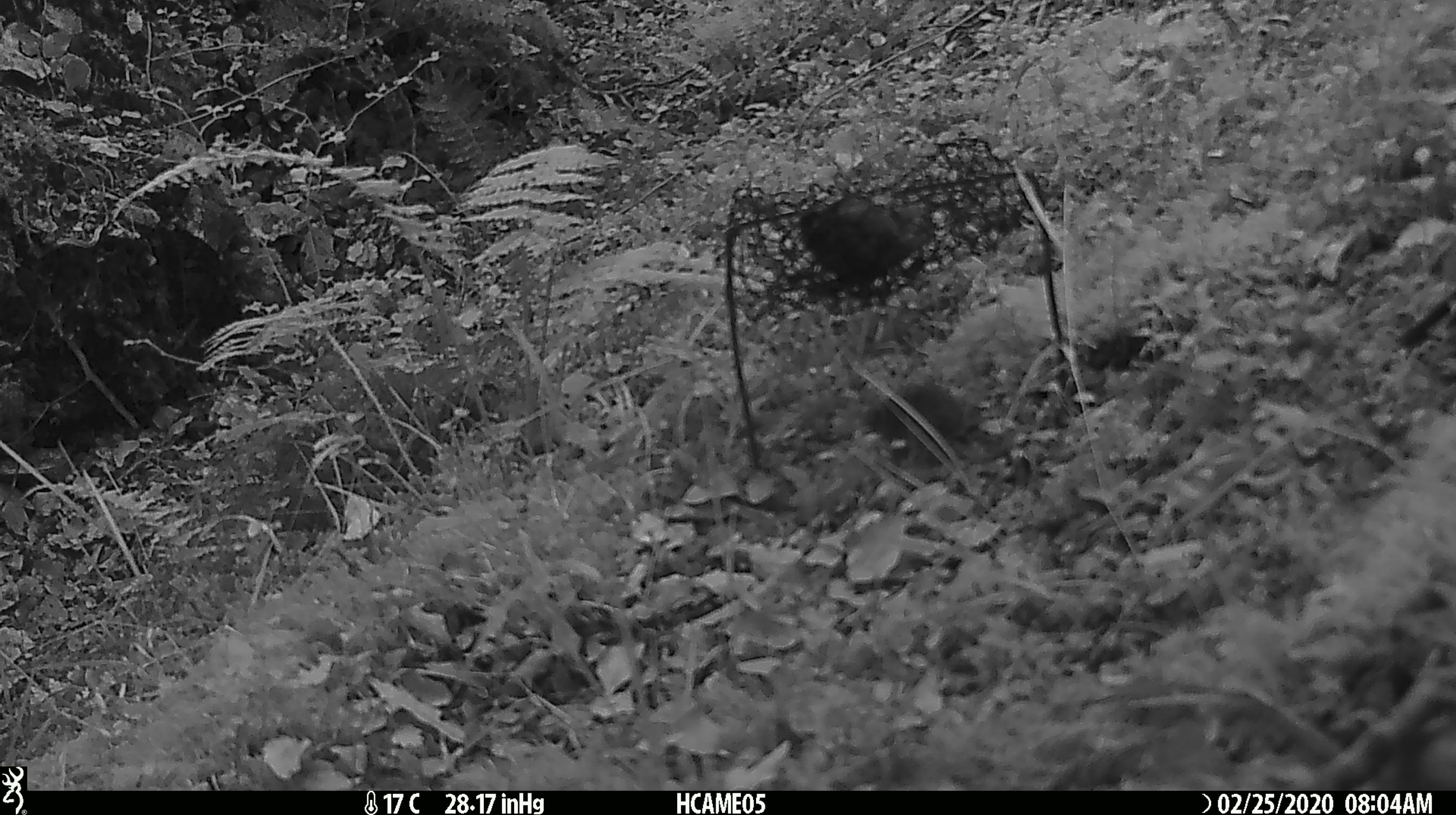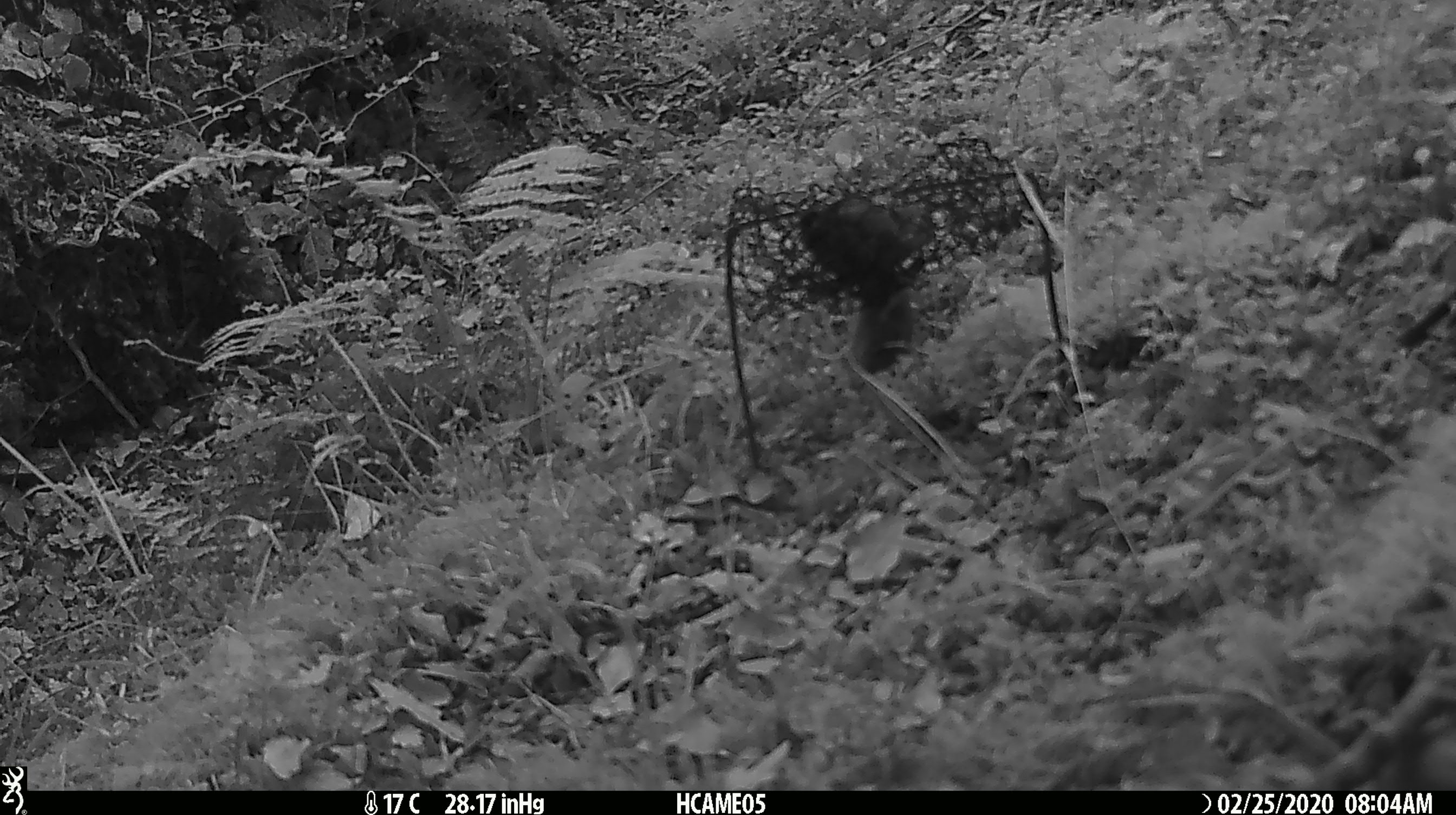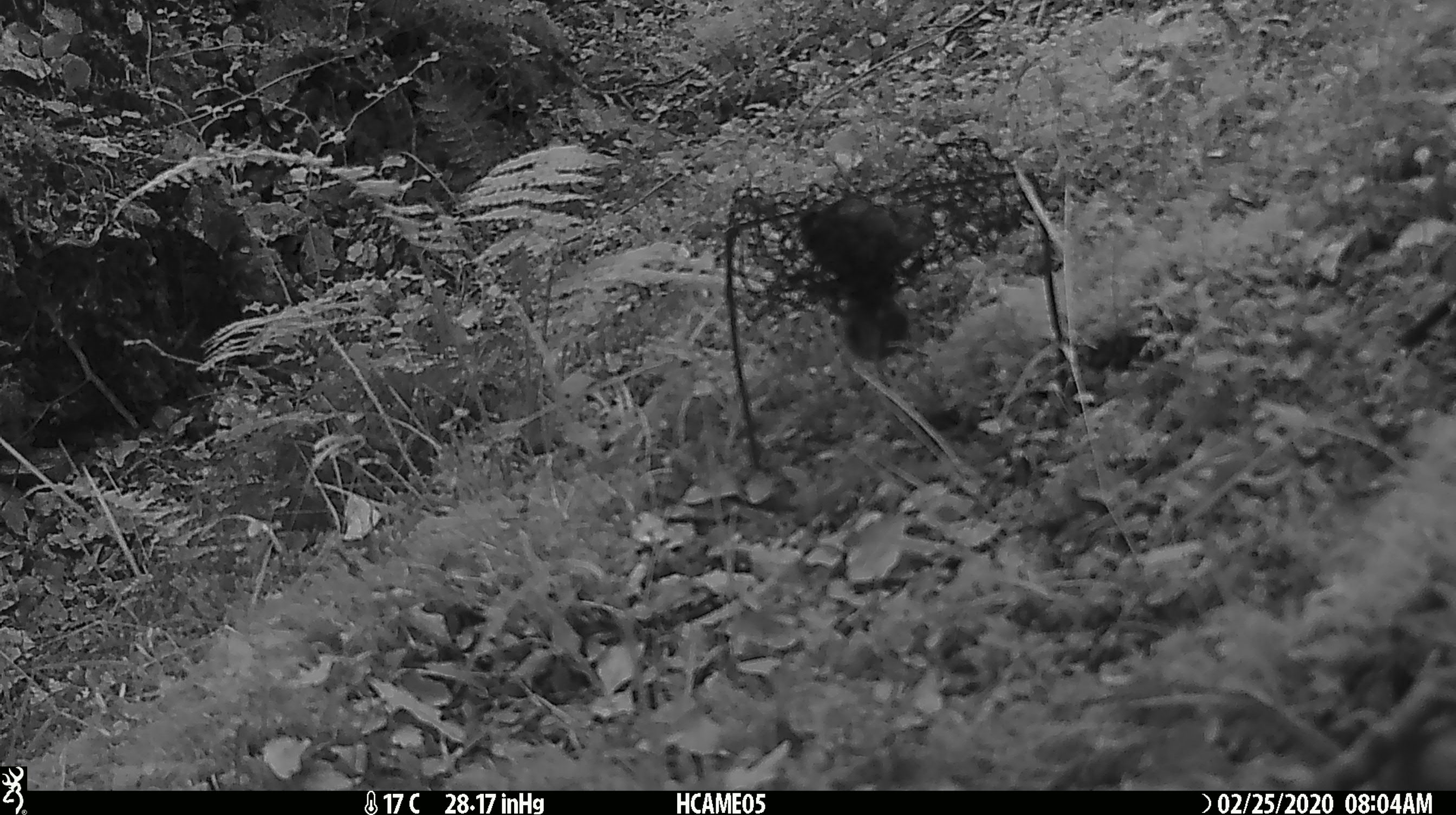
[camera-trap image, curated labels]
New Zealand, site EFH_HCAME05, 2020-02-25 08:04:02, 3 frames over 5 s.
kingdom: Animalia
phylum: Chordata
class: Mammalia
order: Rodentia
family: Muridae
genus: Mus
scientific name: Mus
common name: mouse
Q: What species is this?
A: Mouse (Mus).